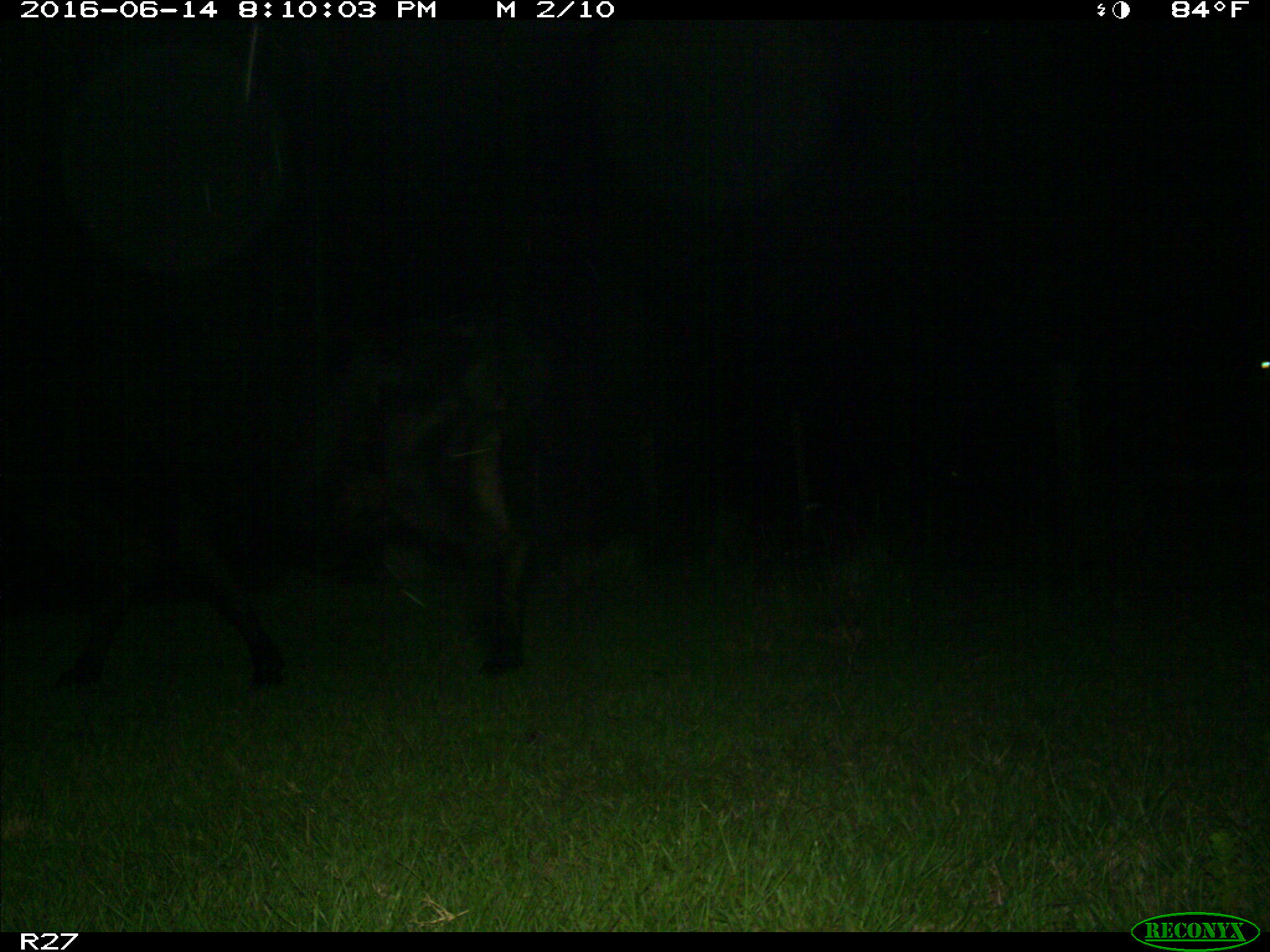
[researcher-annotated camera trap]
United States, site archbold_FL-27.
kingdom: Animalia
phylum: Chordata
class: Mammalia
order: Artiodactyla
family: Bovidae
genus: Bos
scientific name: Bos taurus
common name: domestic cow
Bos taurus (domestic cow).